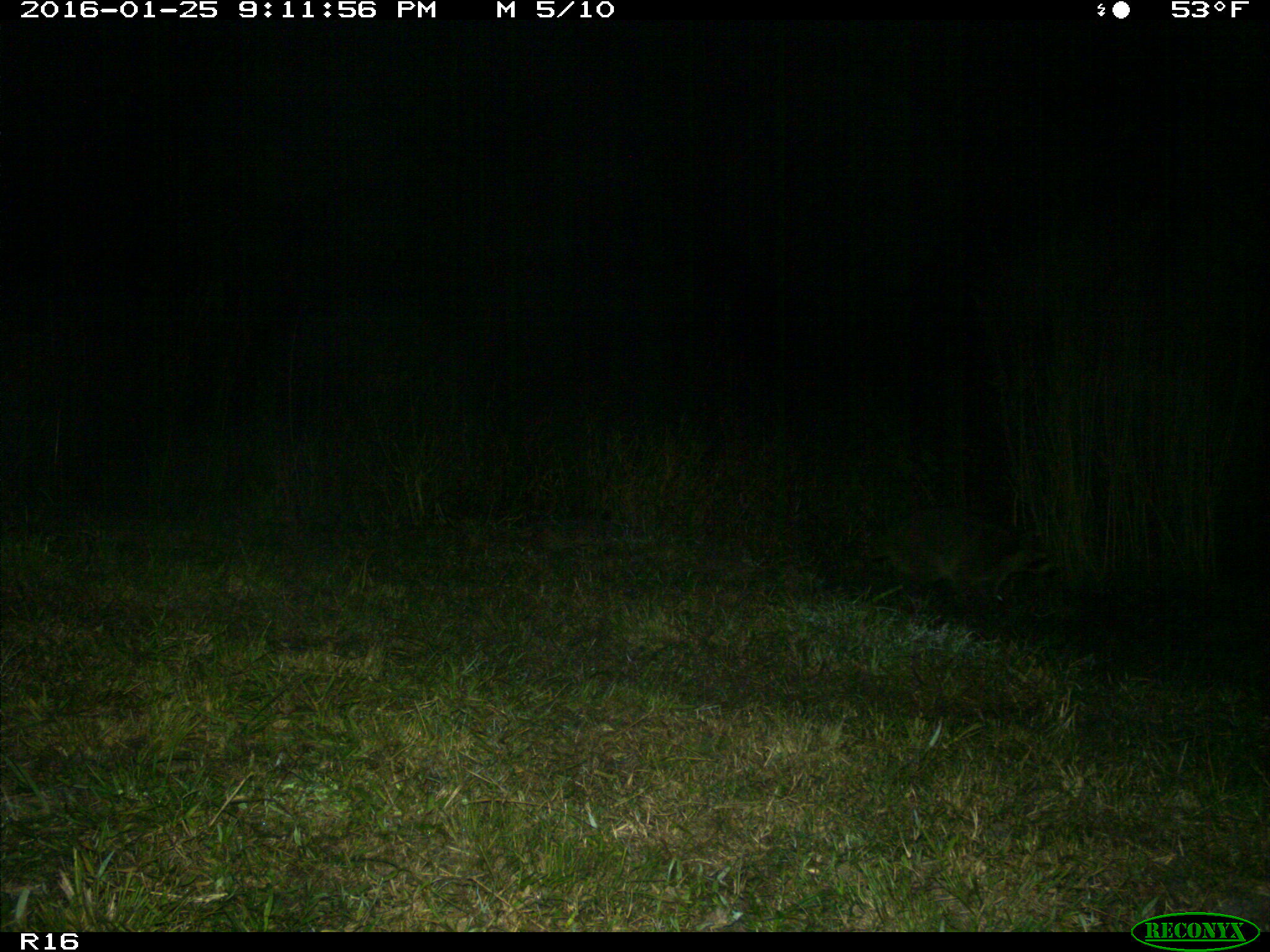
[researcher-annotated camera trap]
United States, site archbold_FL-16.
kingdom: Animalia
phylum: Chordata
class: Mammalia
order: Carnivora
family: Procyonidae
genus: Procyon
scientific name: Procyon lotor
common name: common raccoon